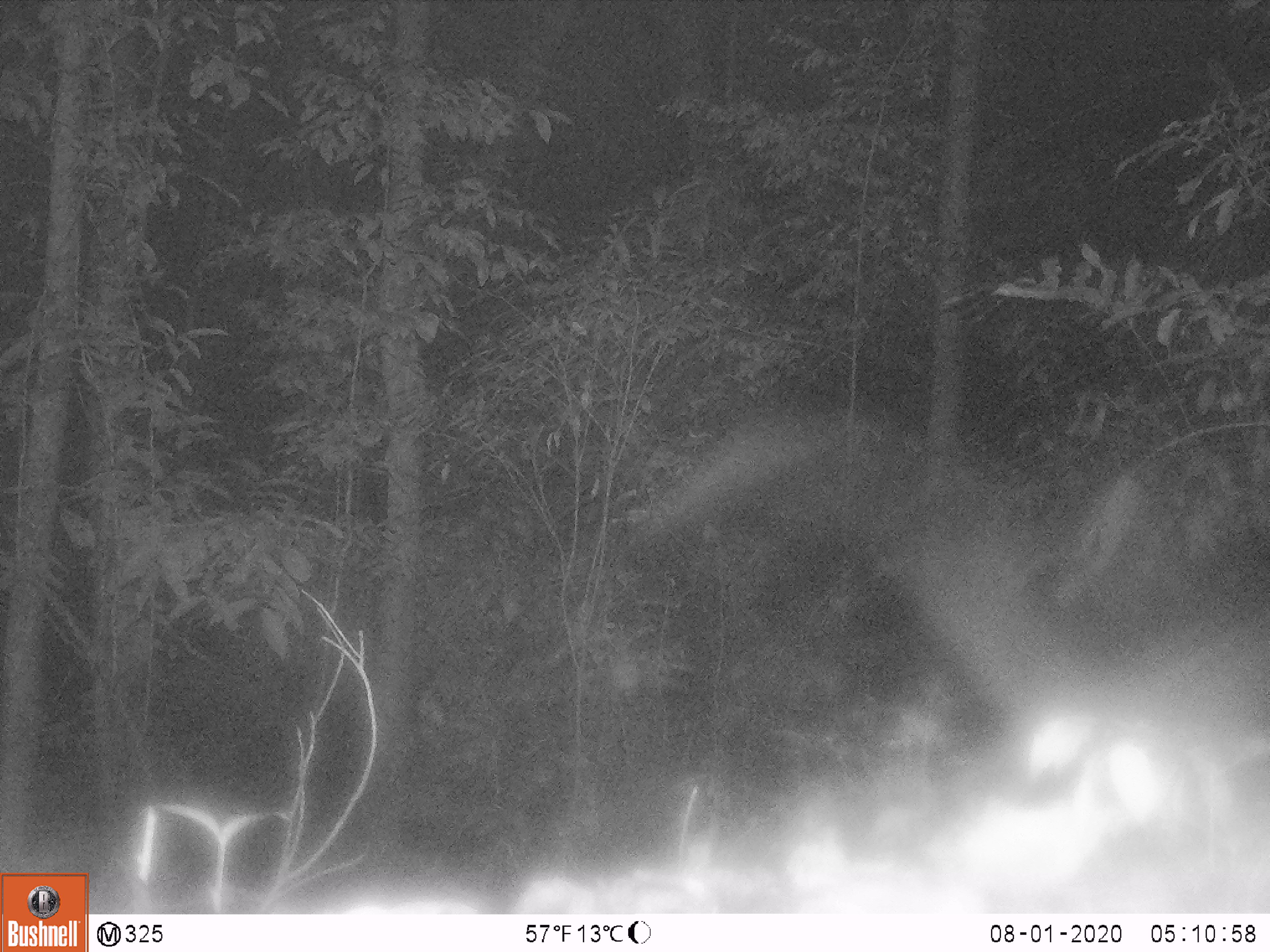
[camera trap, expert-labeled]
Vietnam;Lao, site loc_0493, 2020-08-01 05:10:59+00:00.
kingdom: Animalia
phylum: Chordata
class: Mammalia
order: Carnivora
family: Mustelidae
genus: Melogale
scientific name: Melogale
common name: ferret badger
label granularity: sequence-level